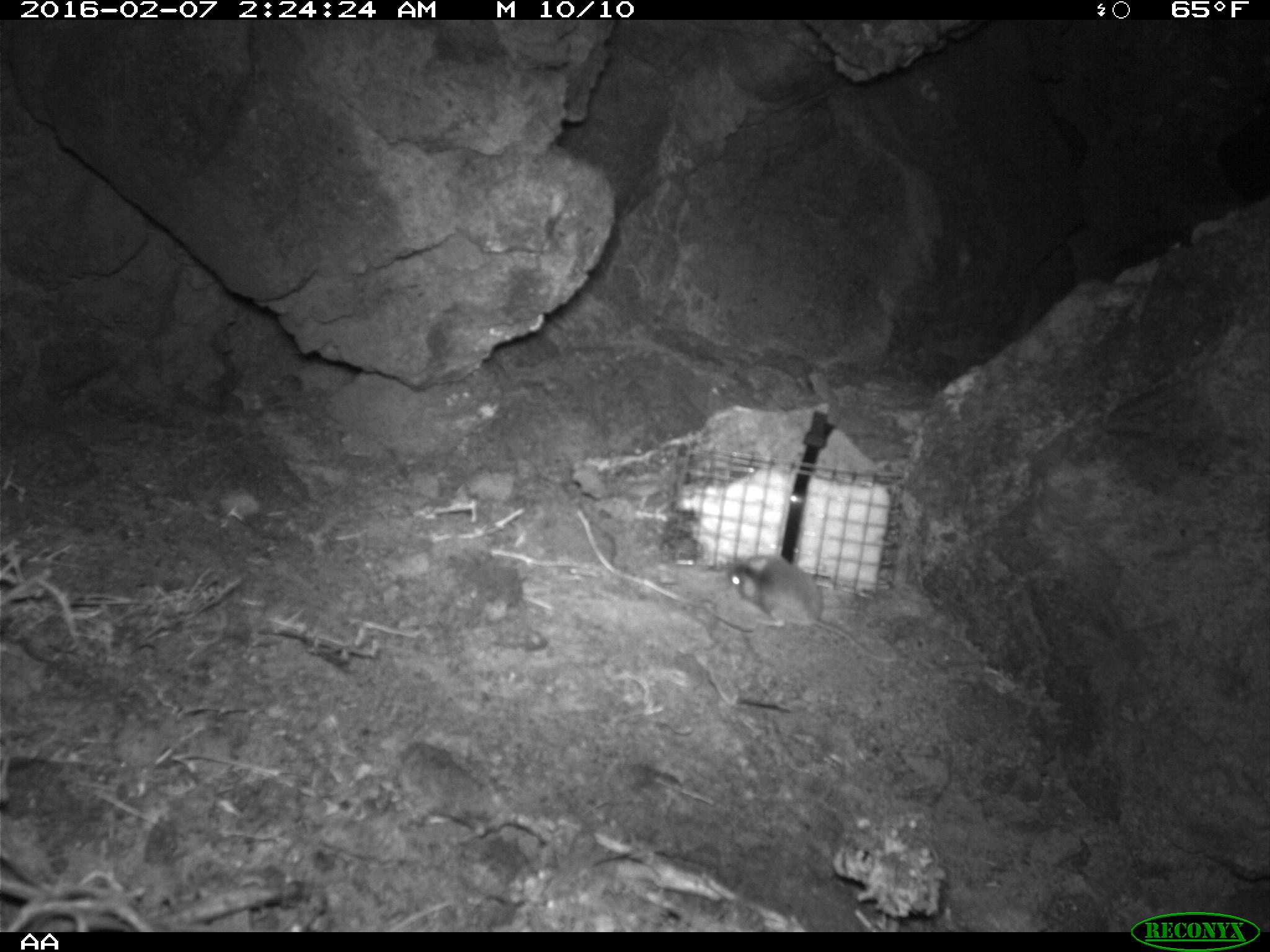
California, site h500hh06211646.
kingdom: Animalia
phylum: Chordata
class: Mammalia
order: Rodentia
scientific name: Rodentia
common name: rodent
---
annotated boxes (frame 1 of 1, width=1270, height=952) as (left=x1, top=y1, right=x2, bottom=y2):
rodent: (left=722, top=553, right=898, bottom=662)